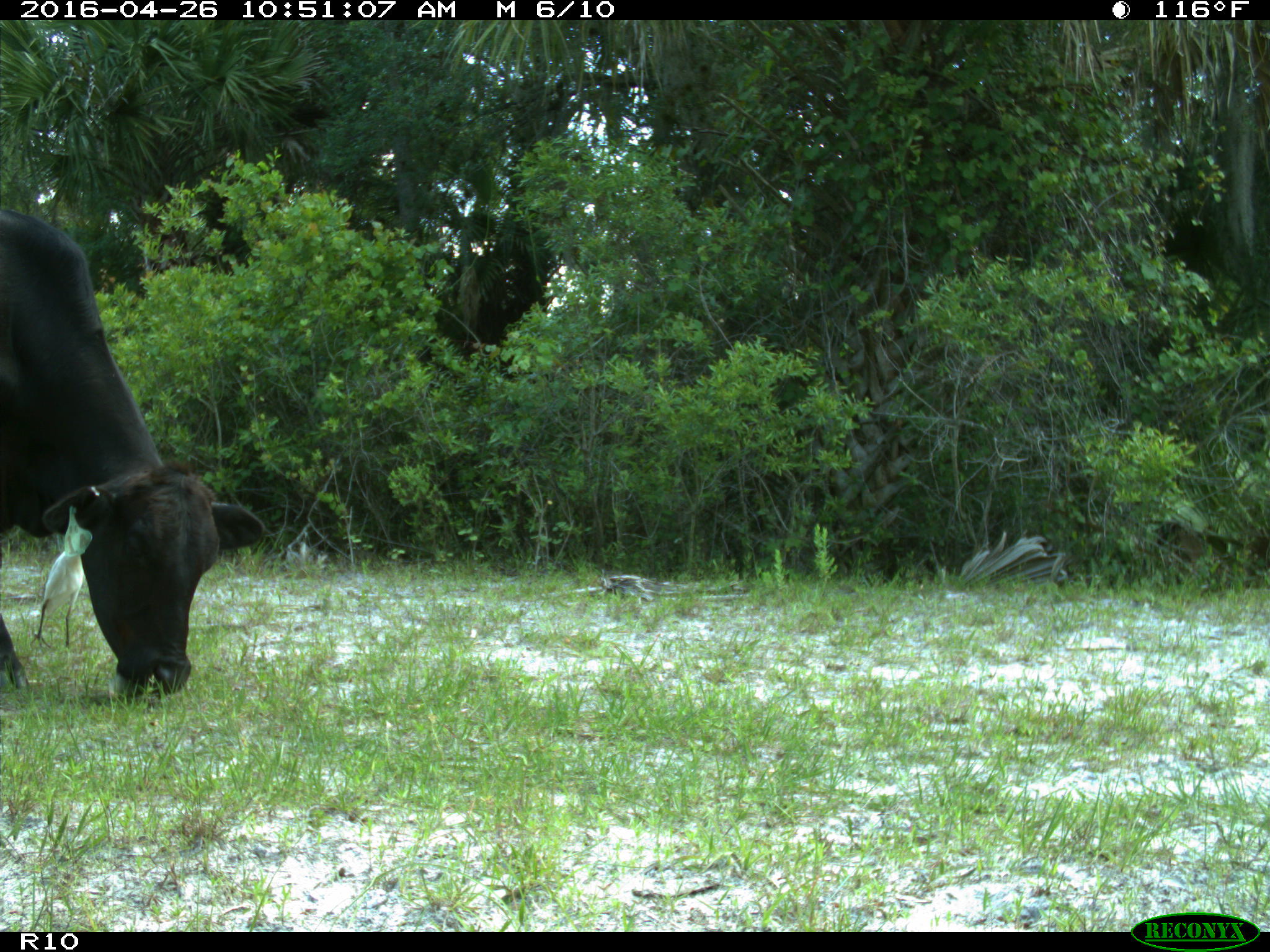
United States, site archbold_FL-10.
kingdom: Animalia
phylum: Chordata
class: Mammalia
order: Artiodactyla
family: Bovidae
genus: Bos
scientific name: Bos taurus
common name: domestic cow